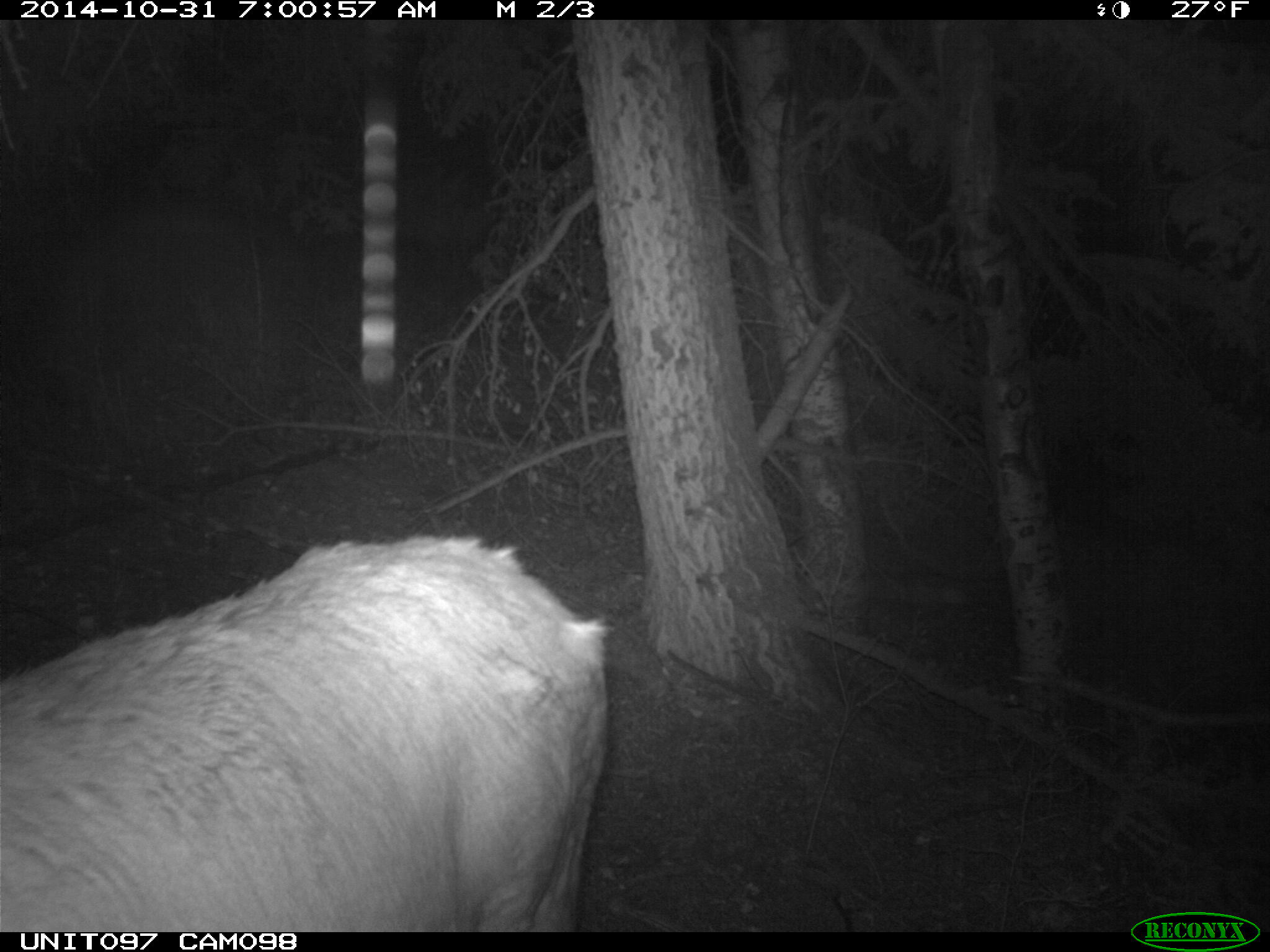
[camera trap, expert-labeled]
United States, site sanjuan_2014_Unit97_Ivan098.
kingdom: Animalia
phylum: Chordata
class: Mammalia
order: Artiodactyla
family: Cervidae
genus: Cervus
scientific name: Cervus elaphus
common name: red deer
Cervus elaphus (red deer).